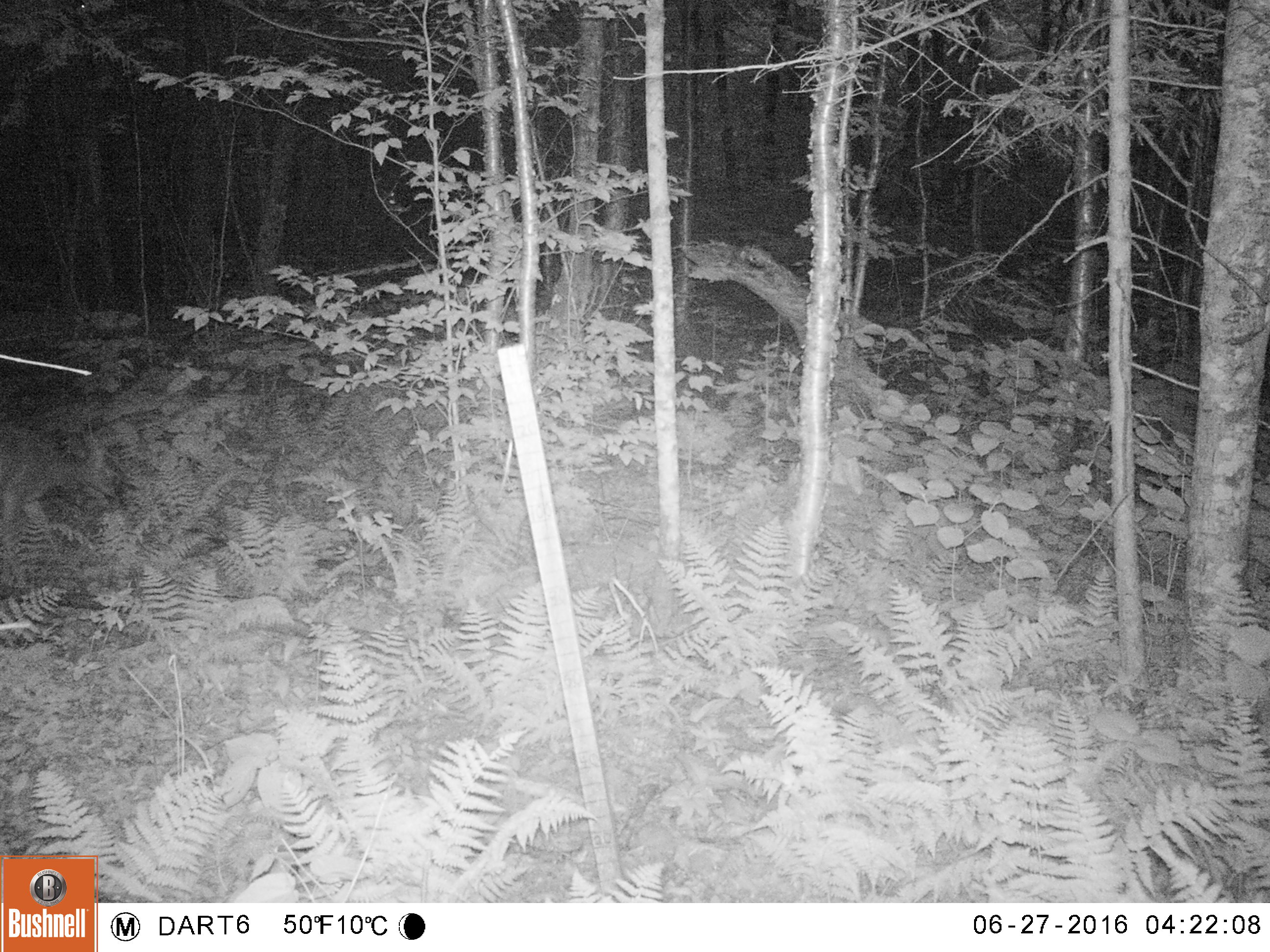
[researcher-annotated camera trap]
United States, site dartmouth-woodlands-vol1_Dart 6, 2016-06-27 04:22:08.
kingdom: Animalia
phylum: Chordata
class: Mammalia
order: Artiodactyla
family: Cervidae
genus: Odocoileus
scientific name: Odocoileus virginianus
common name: white-tailed deer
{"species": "white-tailed deer (Odocoileus virginianus)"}